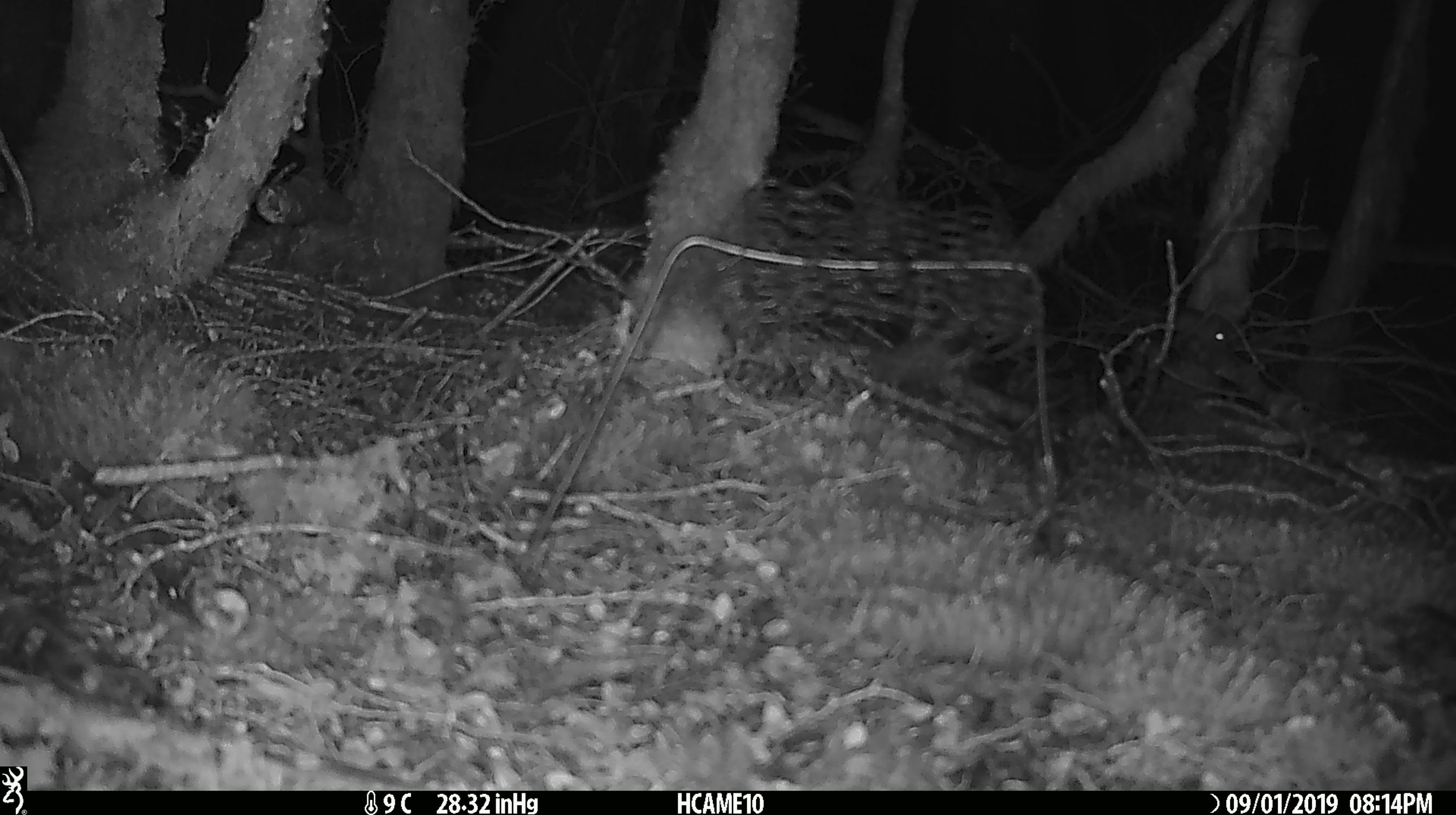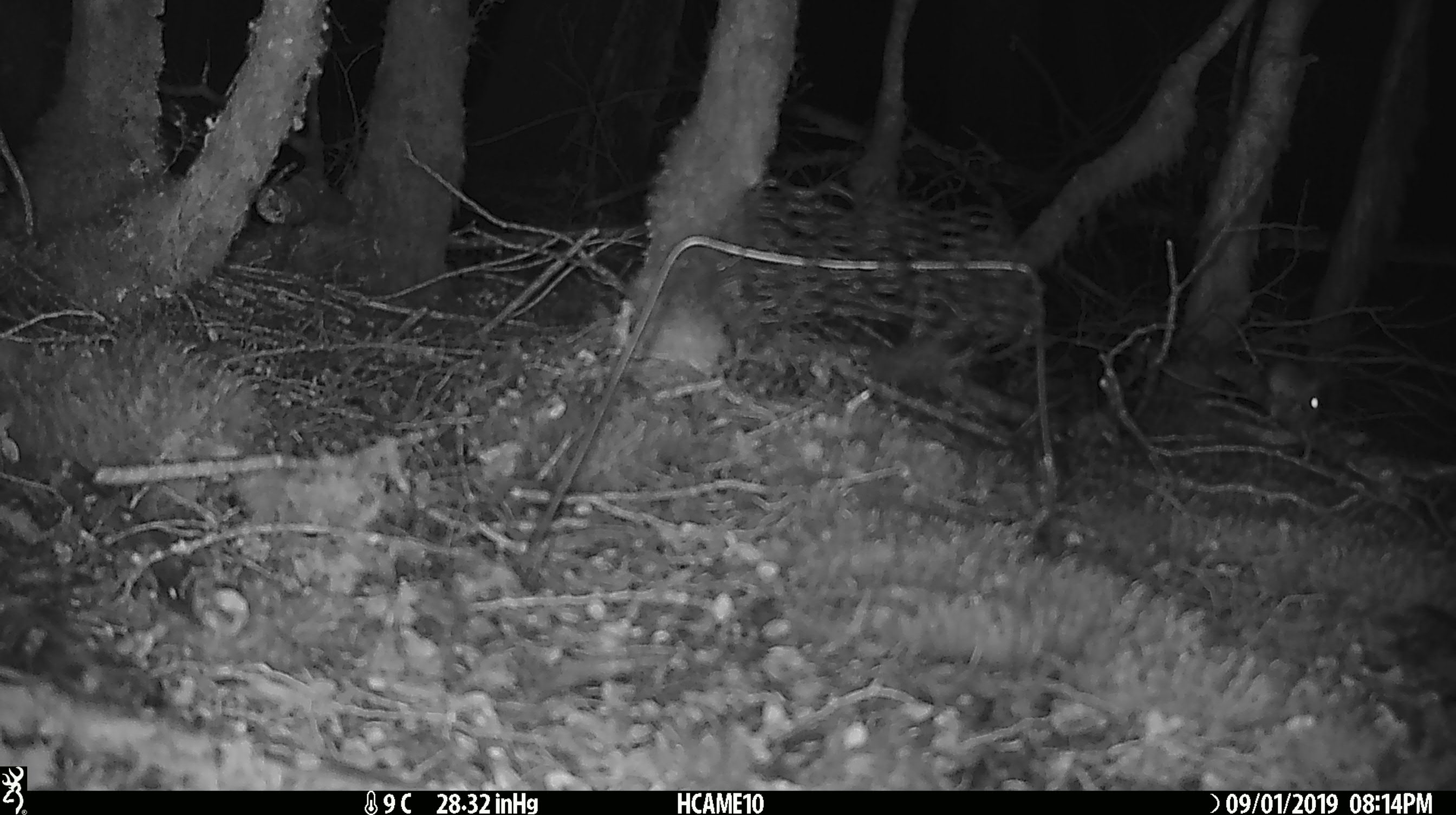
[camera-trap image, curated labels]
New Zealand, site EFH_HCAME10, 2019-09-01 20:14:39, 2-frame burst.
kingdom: Animalia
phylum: Chordata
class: Mammalia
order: Rodentia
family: Muridae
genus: Mus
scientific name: Mus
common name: mouse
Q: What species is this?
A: Mouse (Mus).